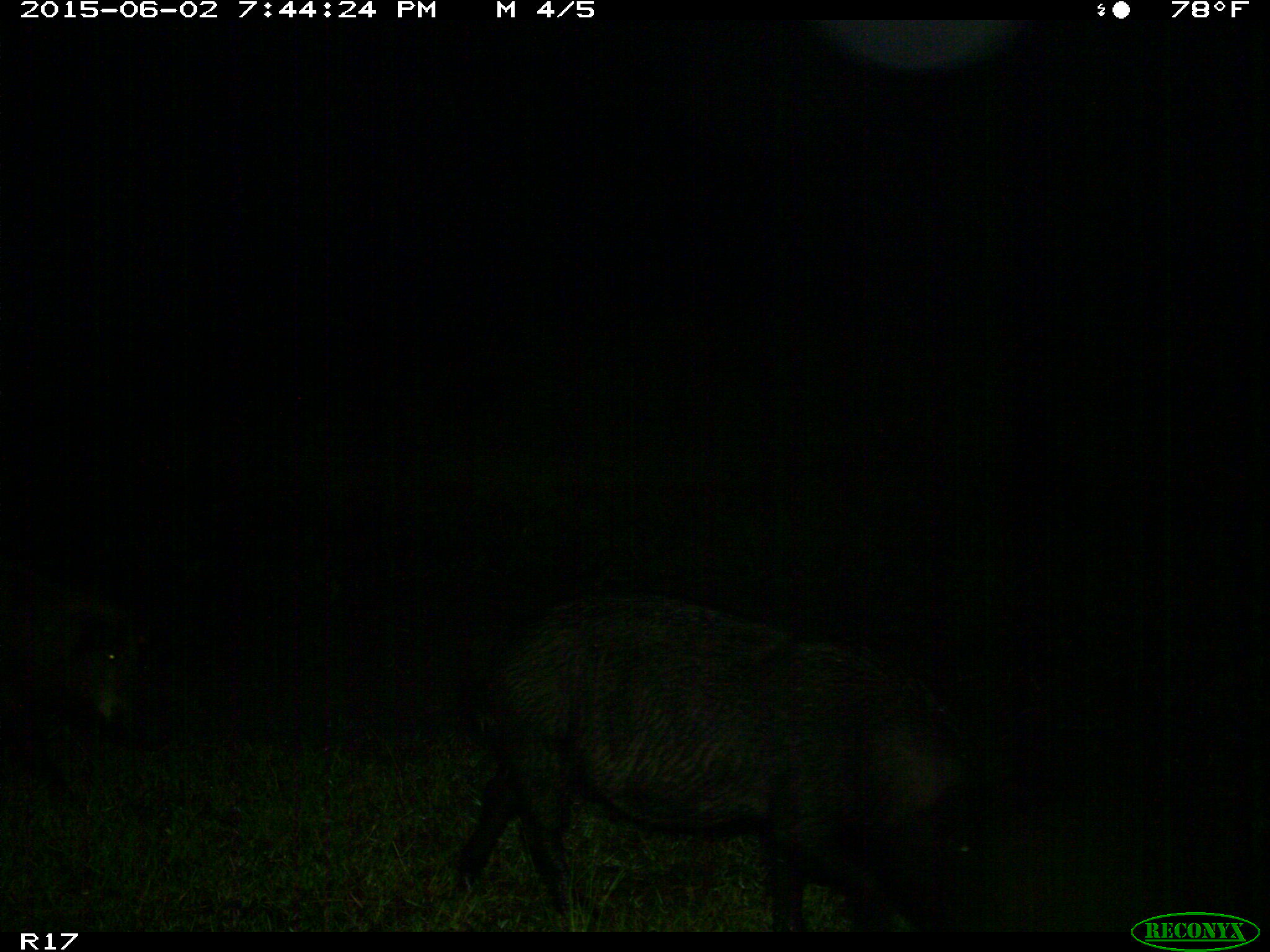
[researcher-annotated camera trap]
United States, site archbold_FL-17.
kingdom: Animalia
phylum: Chordata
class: Mammalia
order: Artiodactyla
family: Suidae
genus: Sus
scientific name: Sus scrofa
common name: wild boar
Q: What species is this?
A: Sus scrofa (wild boar).